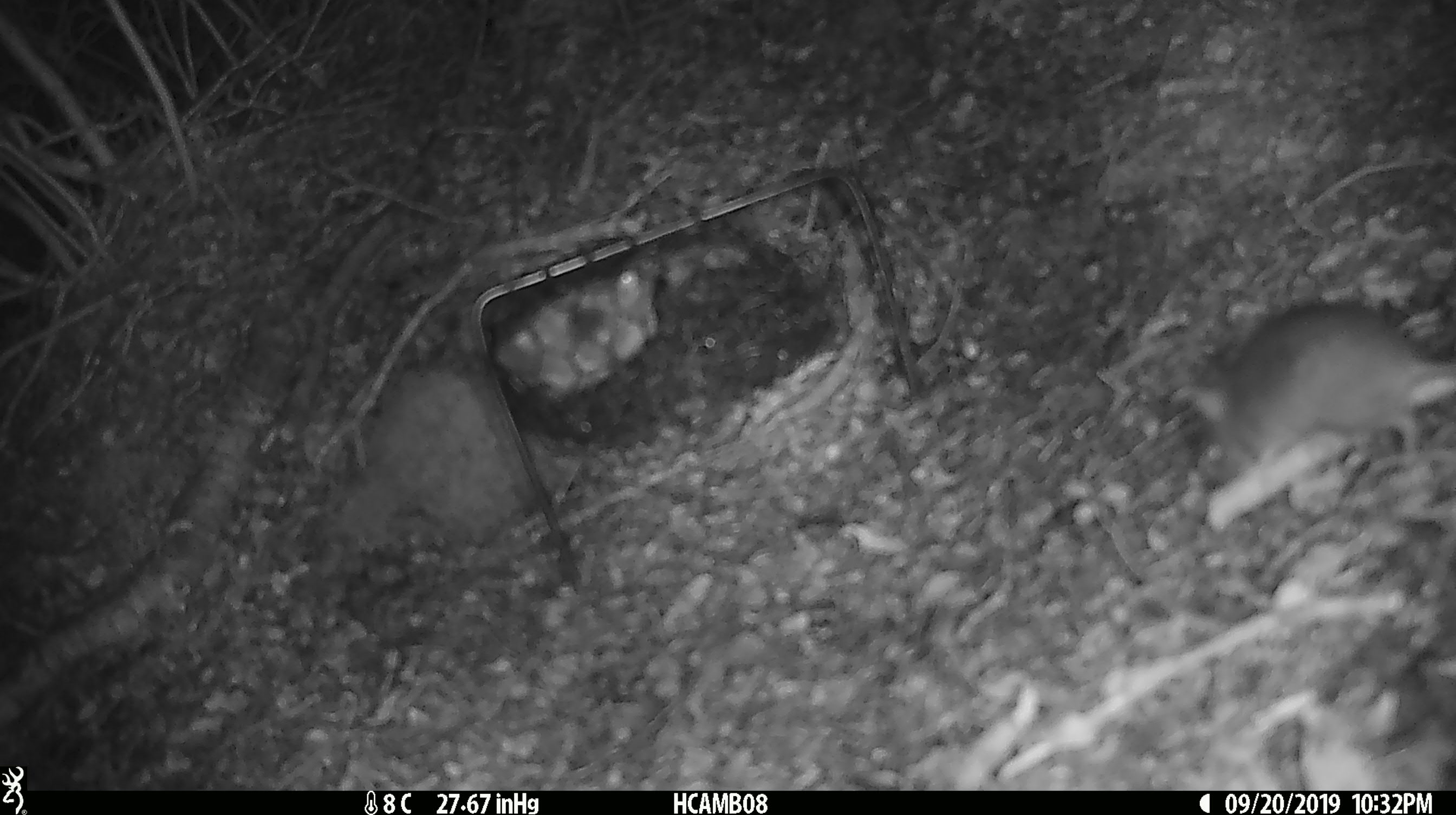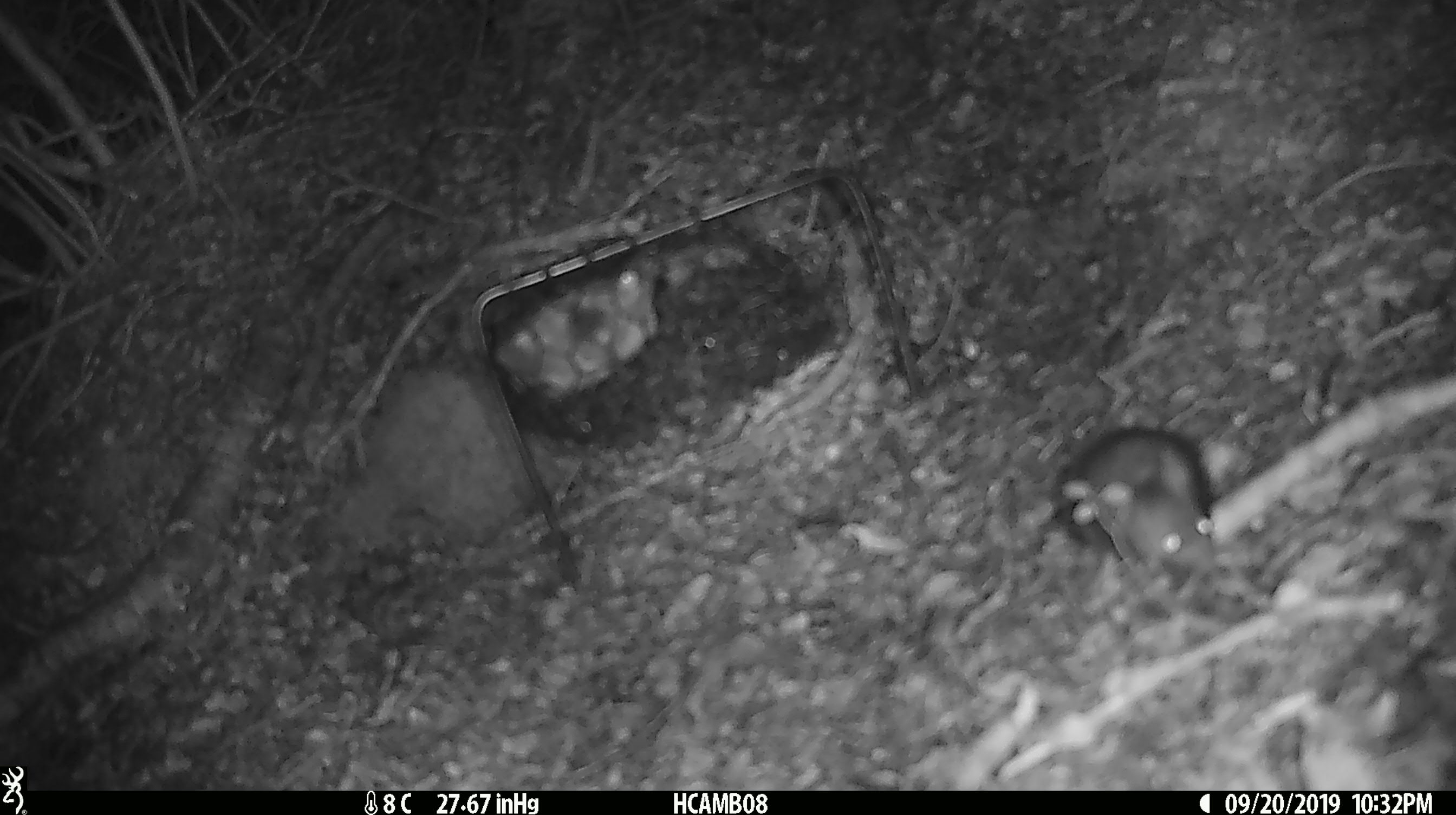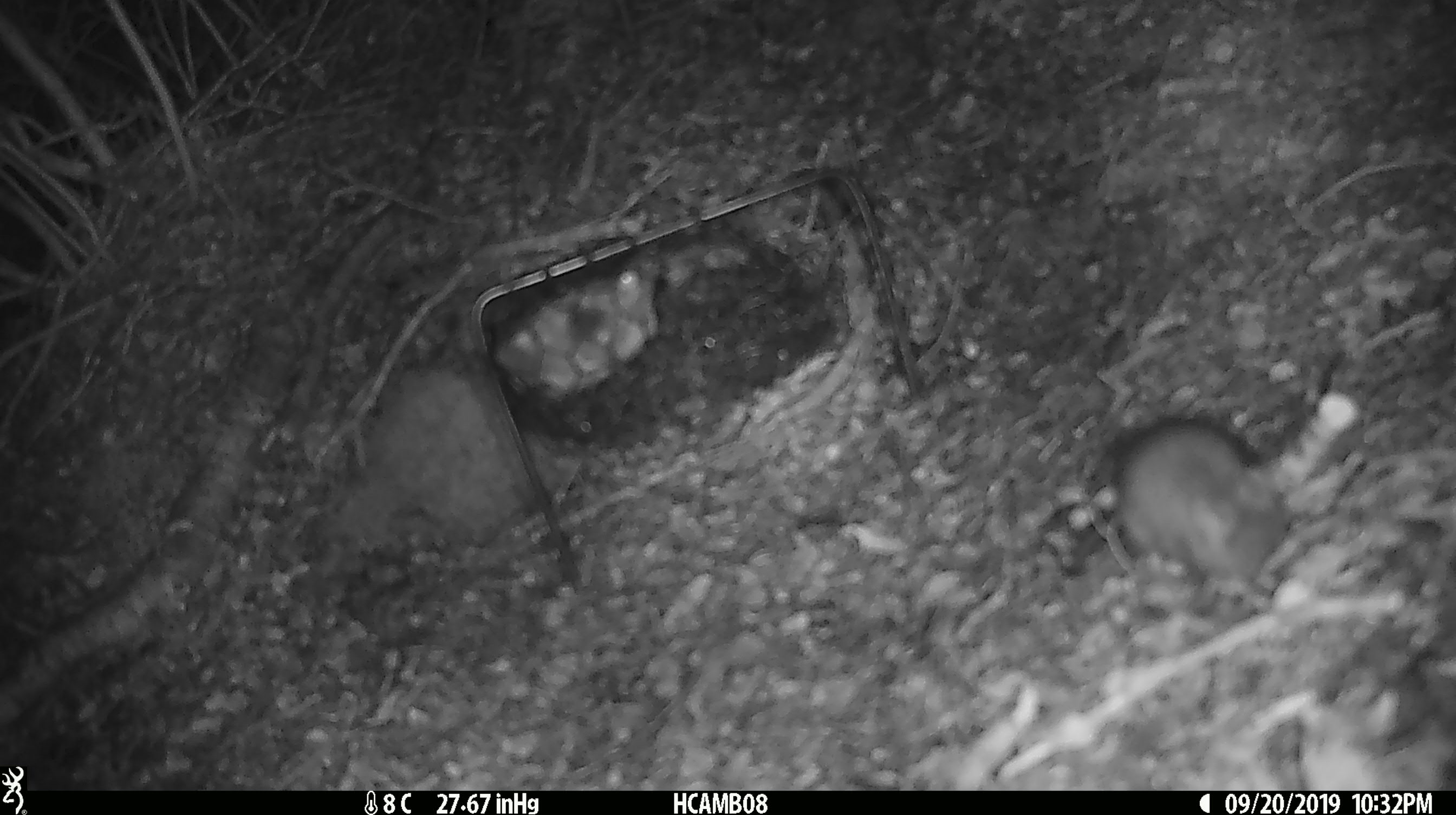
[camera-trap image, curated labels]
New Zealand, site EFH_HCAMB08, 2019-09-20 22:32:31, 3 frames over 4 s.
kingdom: Animalia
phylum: Chordata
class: Mammalia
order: Rodentia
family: Muridae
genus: Mus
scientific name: Mus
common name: mouse